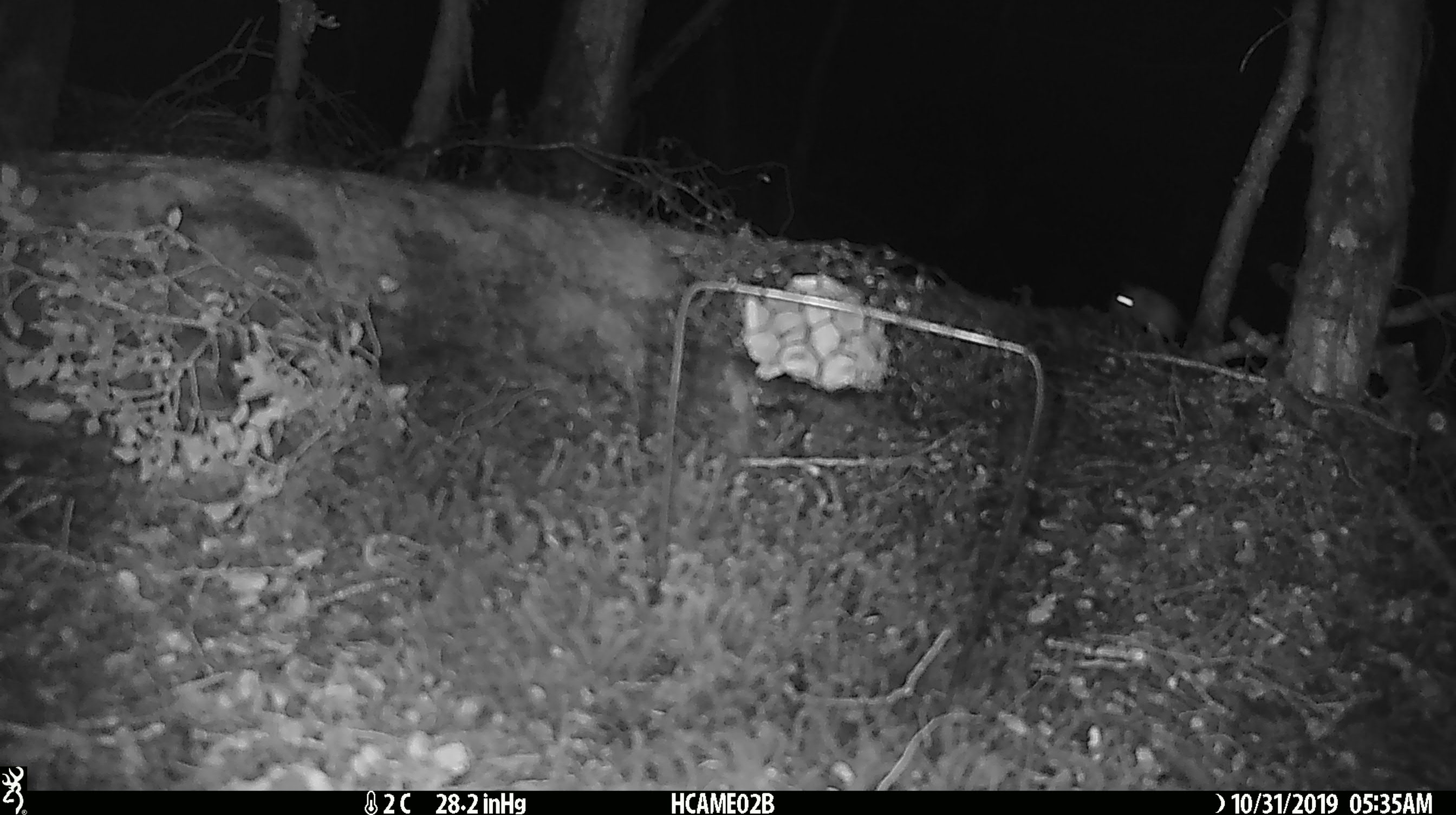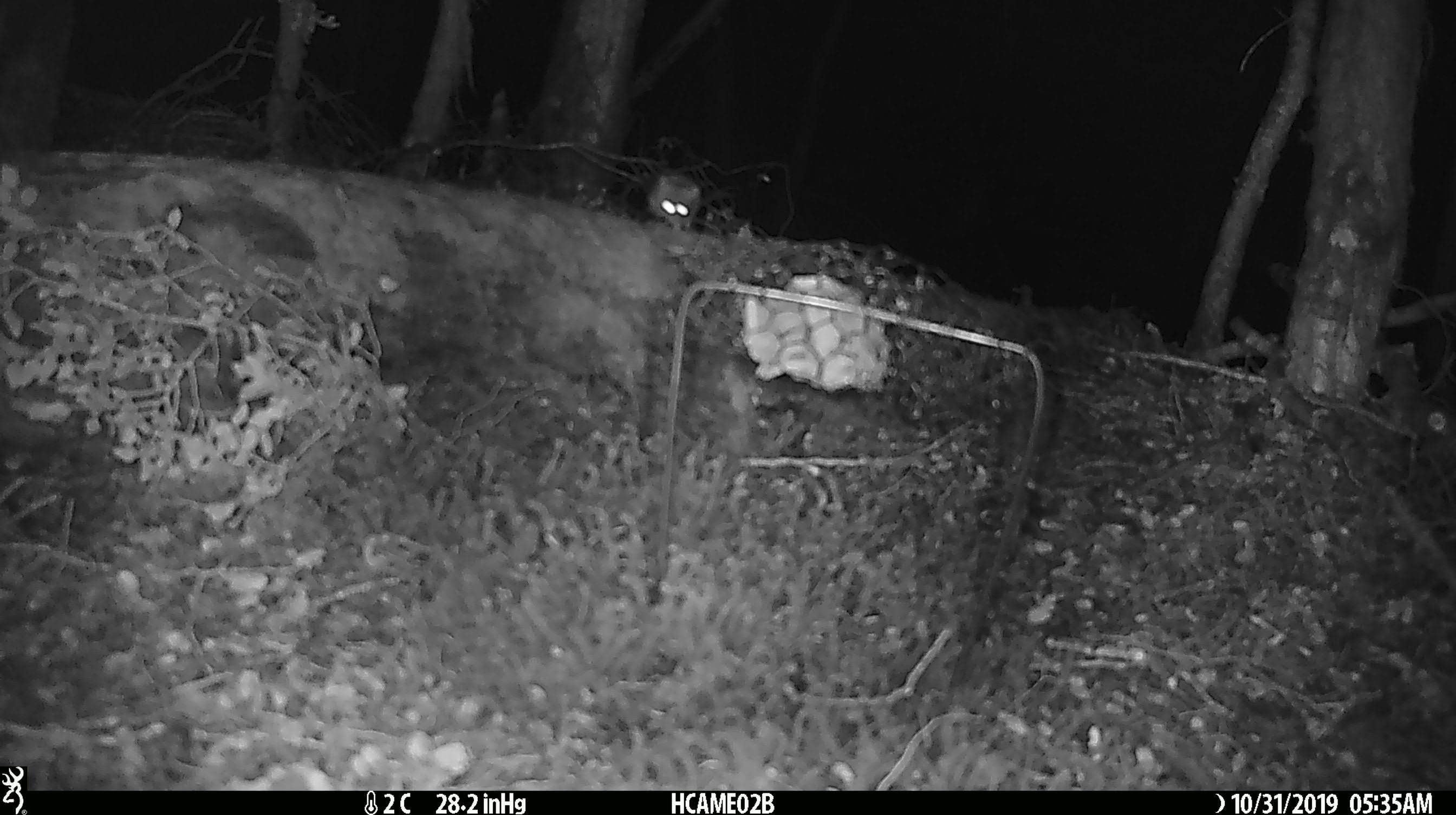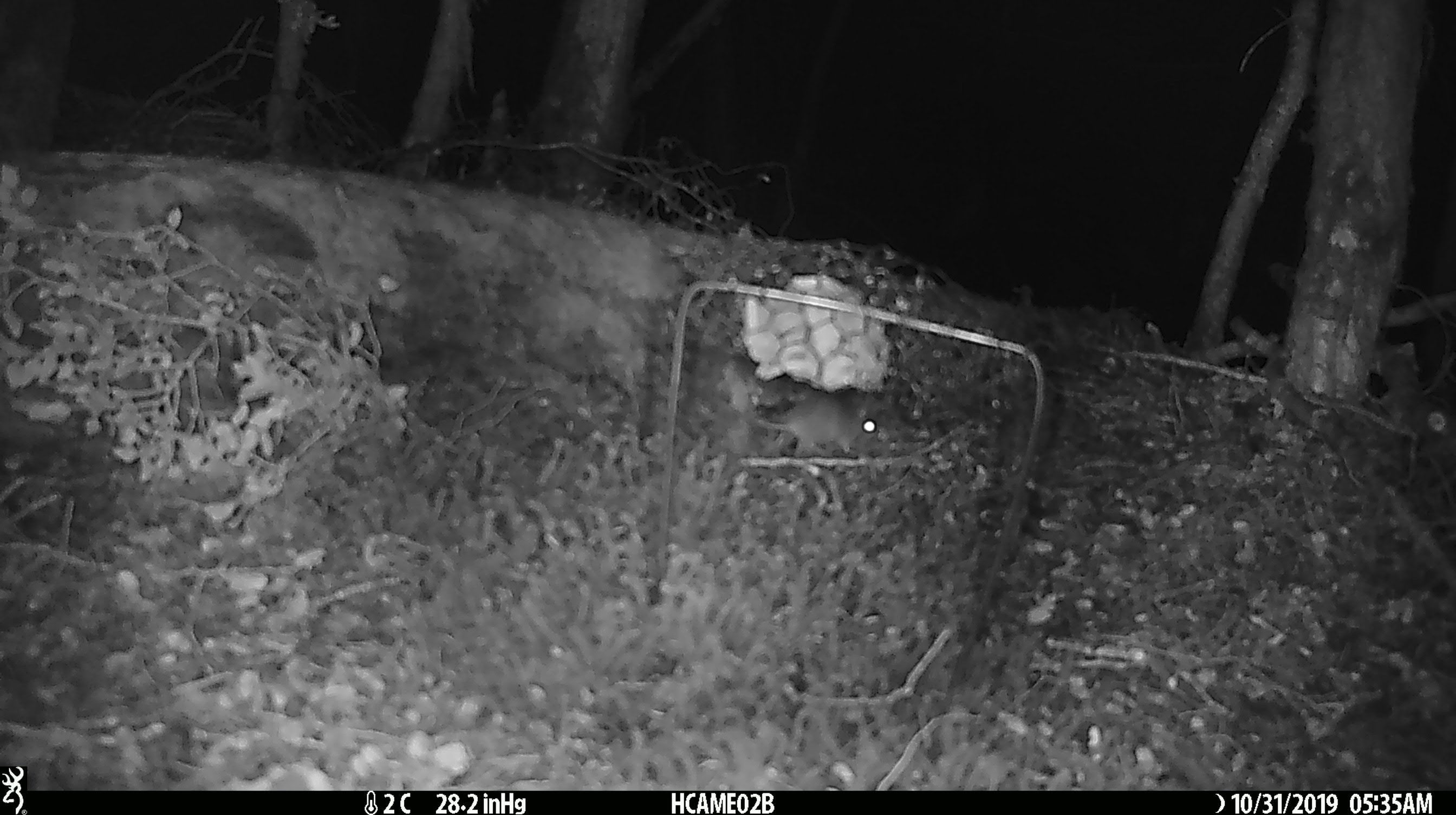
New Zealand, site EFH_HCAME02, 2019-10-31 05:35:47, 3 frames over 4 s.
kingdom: Animalia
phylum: Chordata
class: Mammalia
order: Rodentia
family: Muridae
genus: Mus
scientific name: Mus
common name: mouse